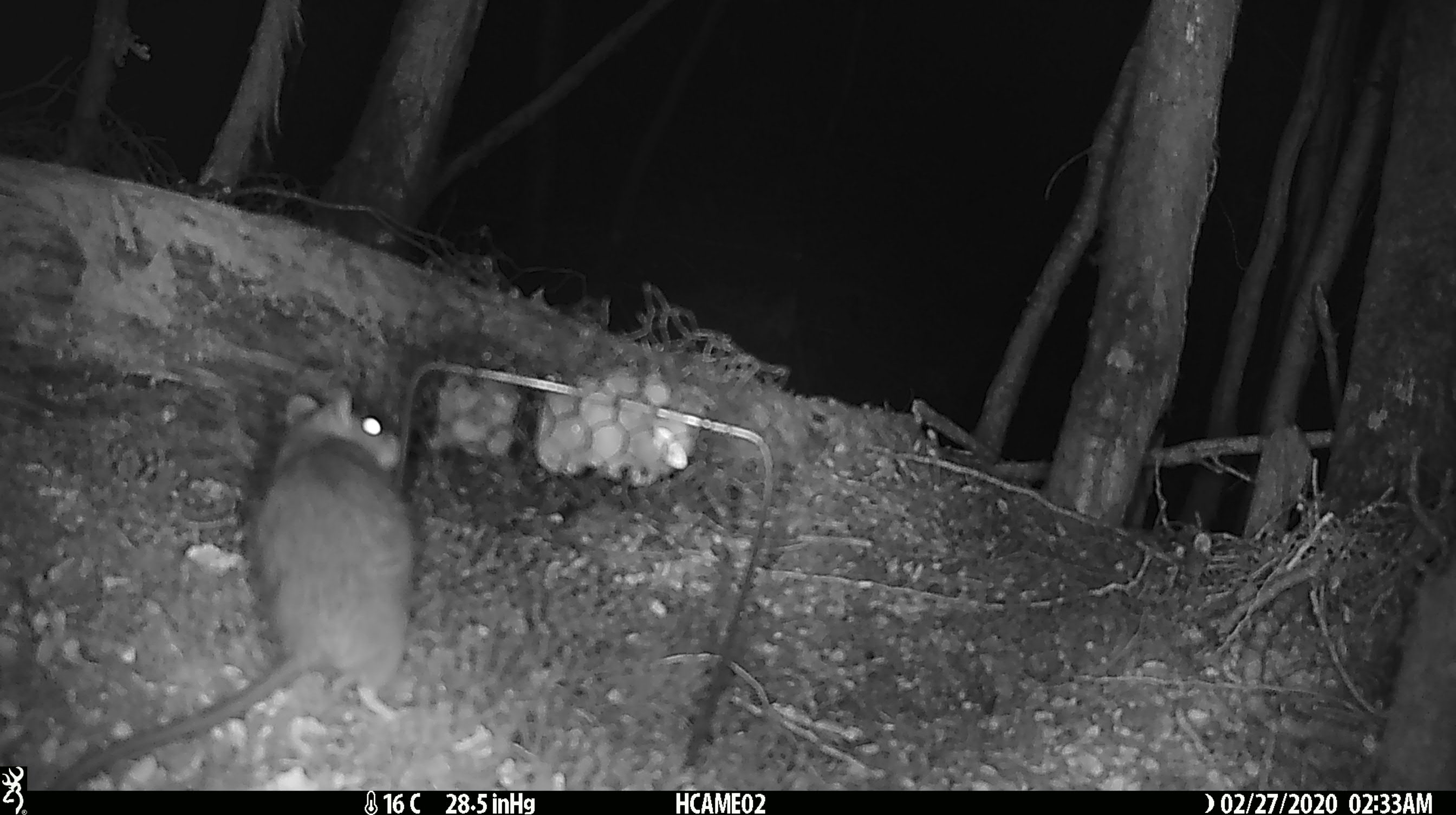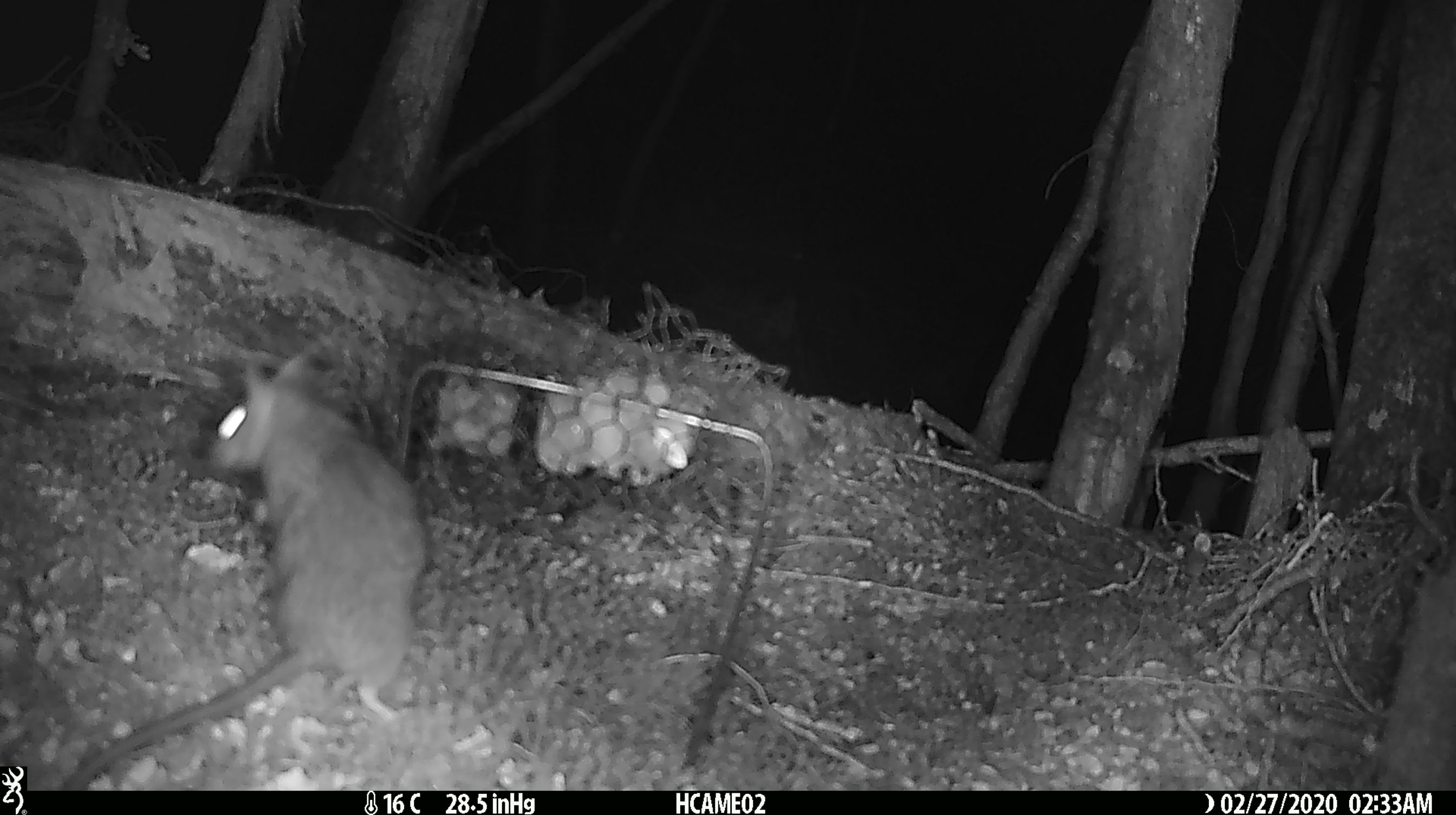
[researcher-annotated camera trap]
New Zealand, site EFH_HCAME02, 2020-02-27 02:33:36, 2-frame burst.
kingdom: Animalia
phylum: Chordata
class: Mammalia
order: Rodentia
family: Muridae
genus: Rattus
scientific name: Rattus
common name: rat